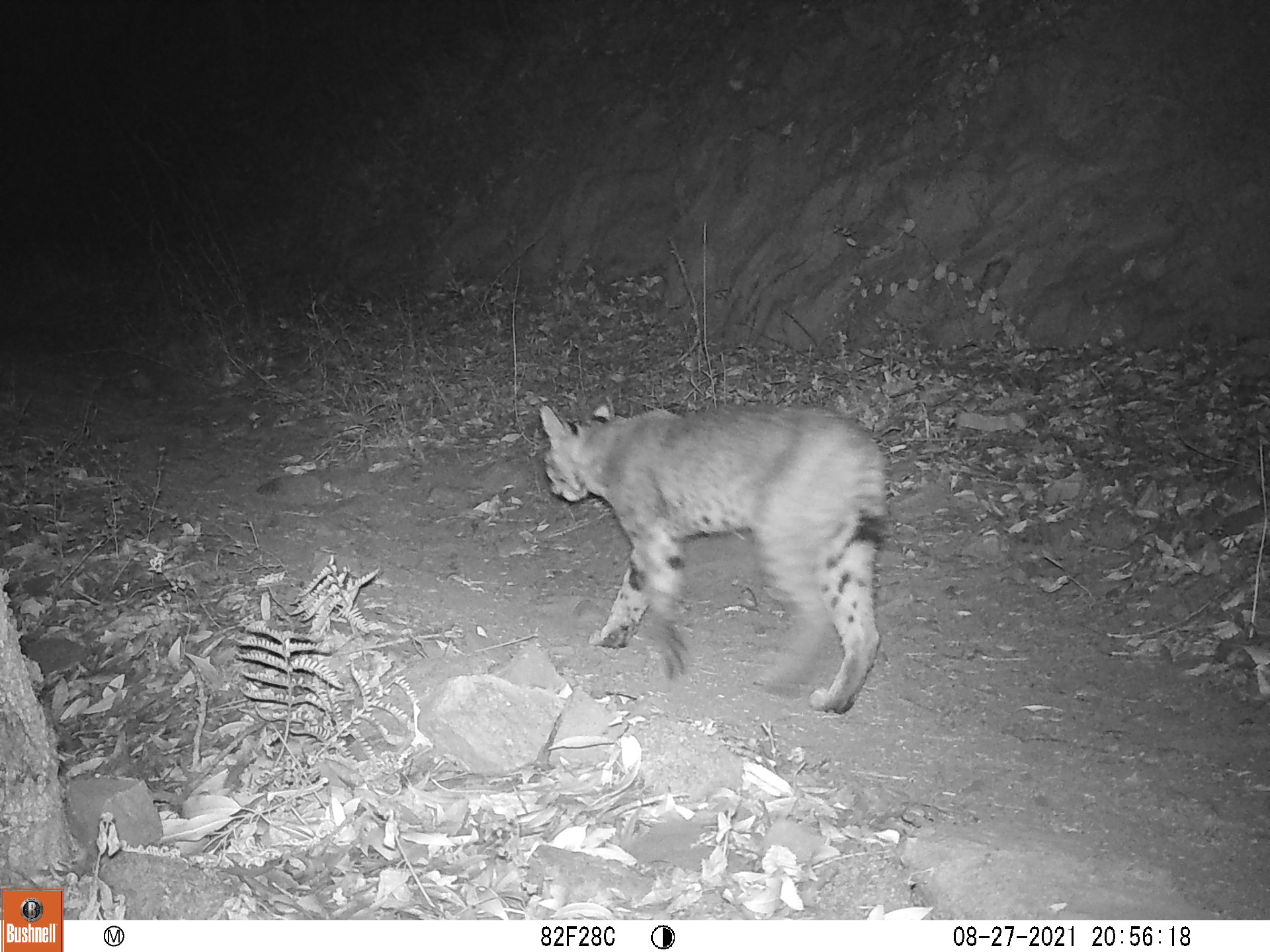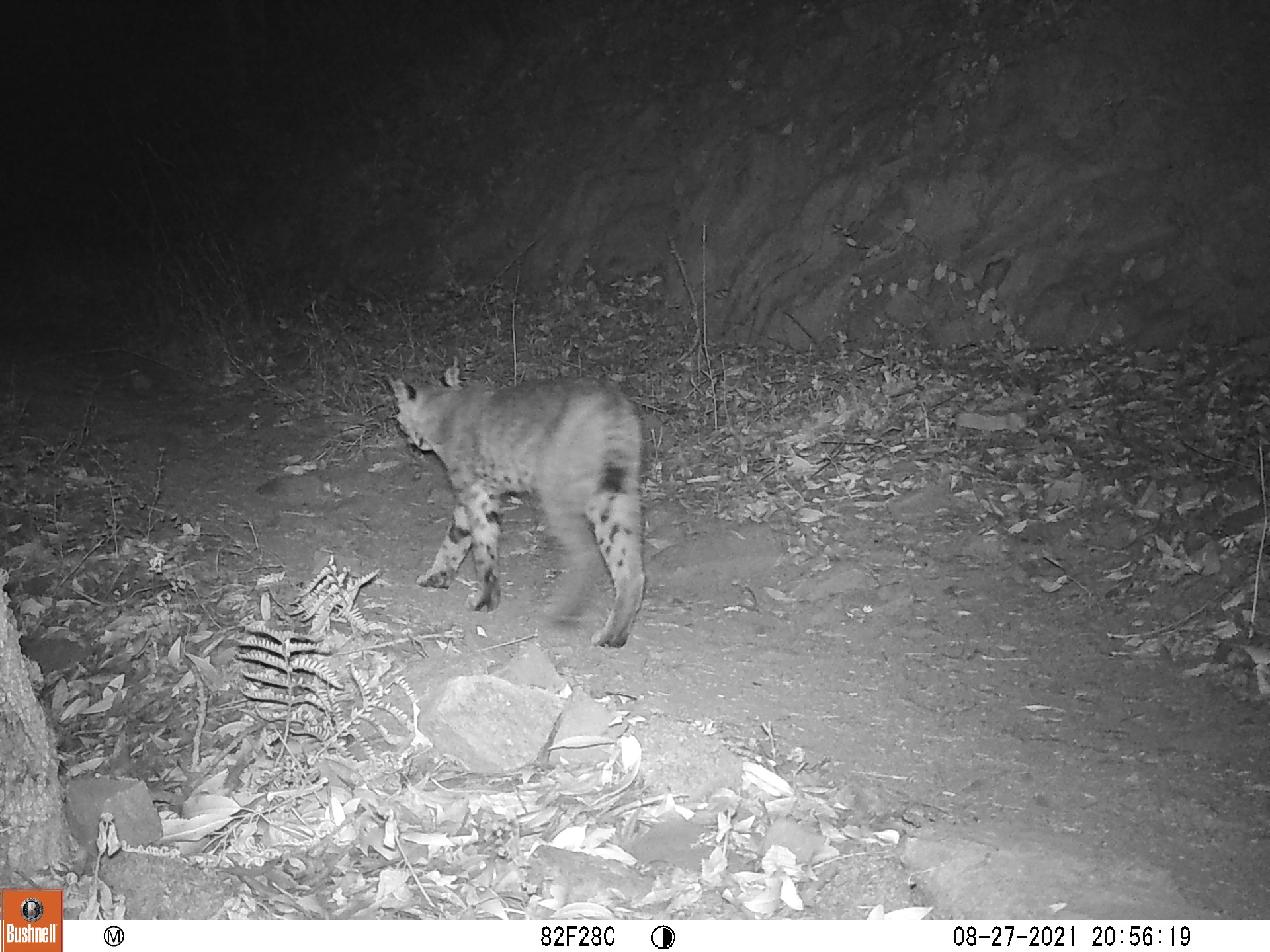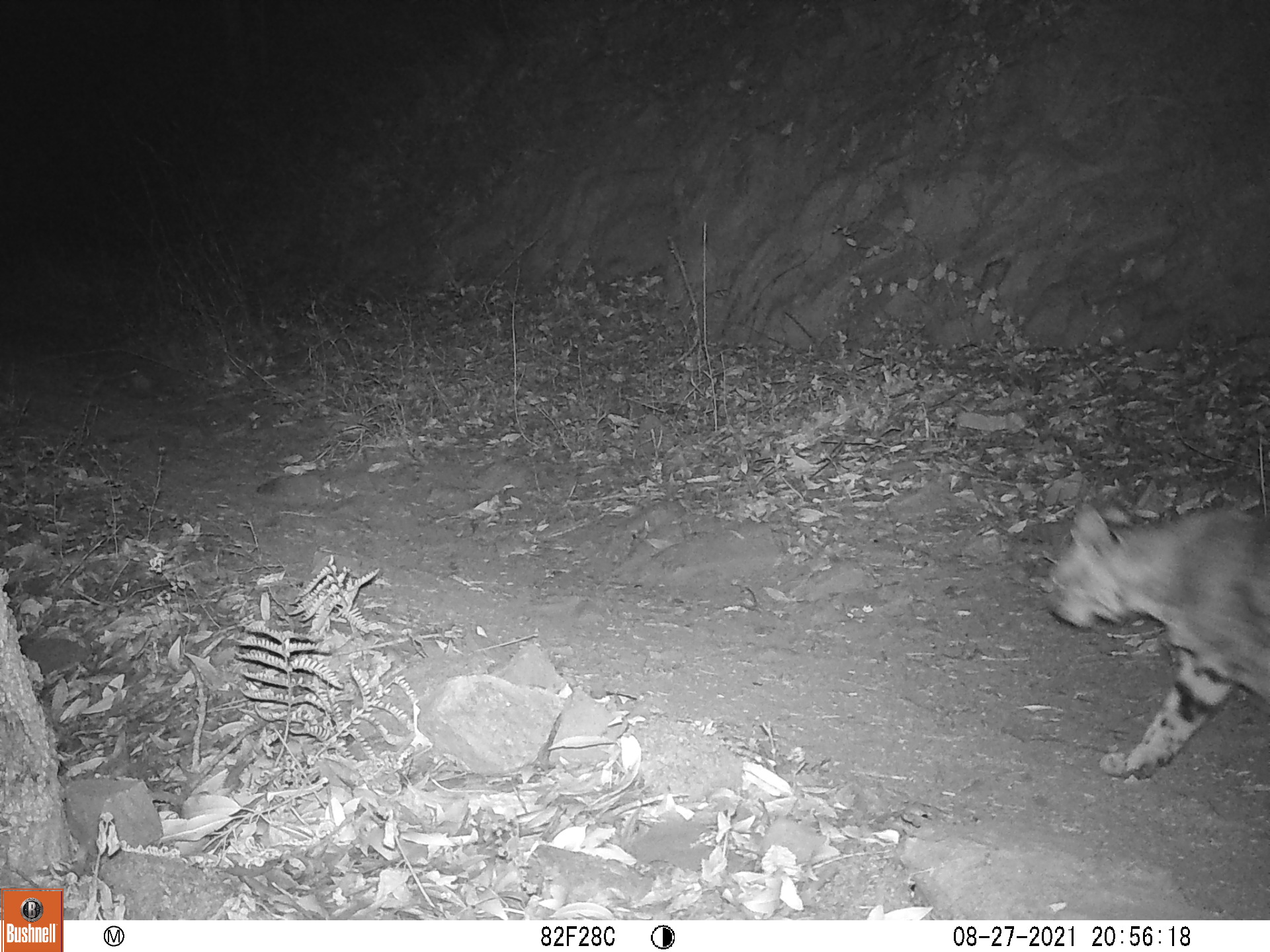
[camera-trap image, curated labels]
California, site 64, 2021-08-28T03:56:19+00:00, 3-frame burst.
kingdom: Animalia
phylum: Chordata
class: Mammalia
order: Carnivora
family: Felidae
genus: Lynx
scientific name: Lynx rufus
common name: bobcat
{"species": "bobcat (Lynx rufus)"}